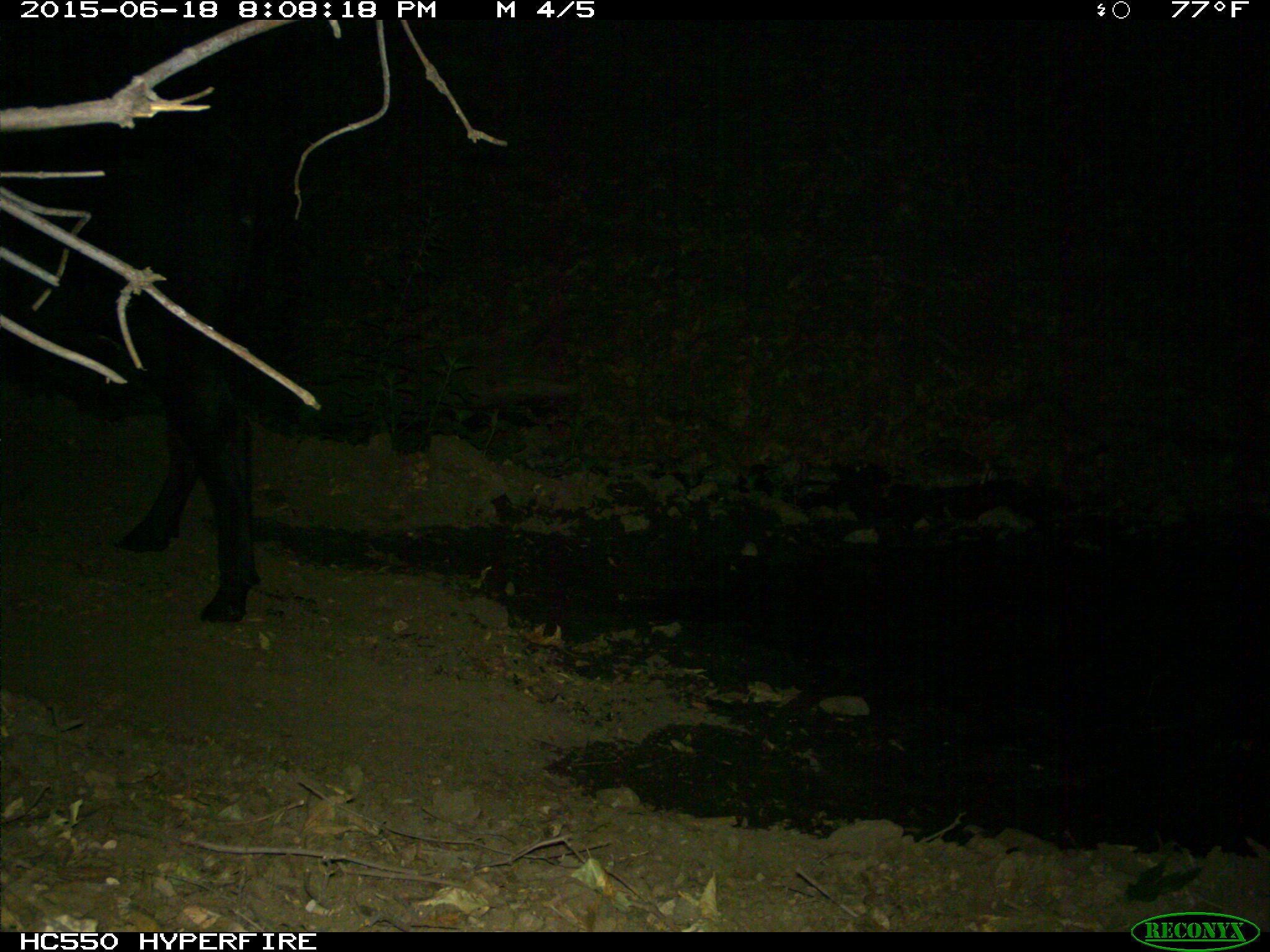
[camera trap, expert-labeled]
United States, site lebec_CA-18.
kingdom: Animalia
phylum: Chordata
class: Mammalia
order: Artiodactyla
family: Bovidae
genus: Bos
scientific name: Bos taurus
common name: domestic cow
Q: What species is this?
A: Bos taurus (domestic cow).